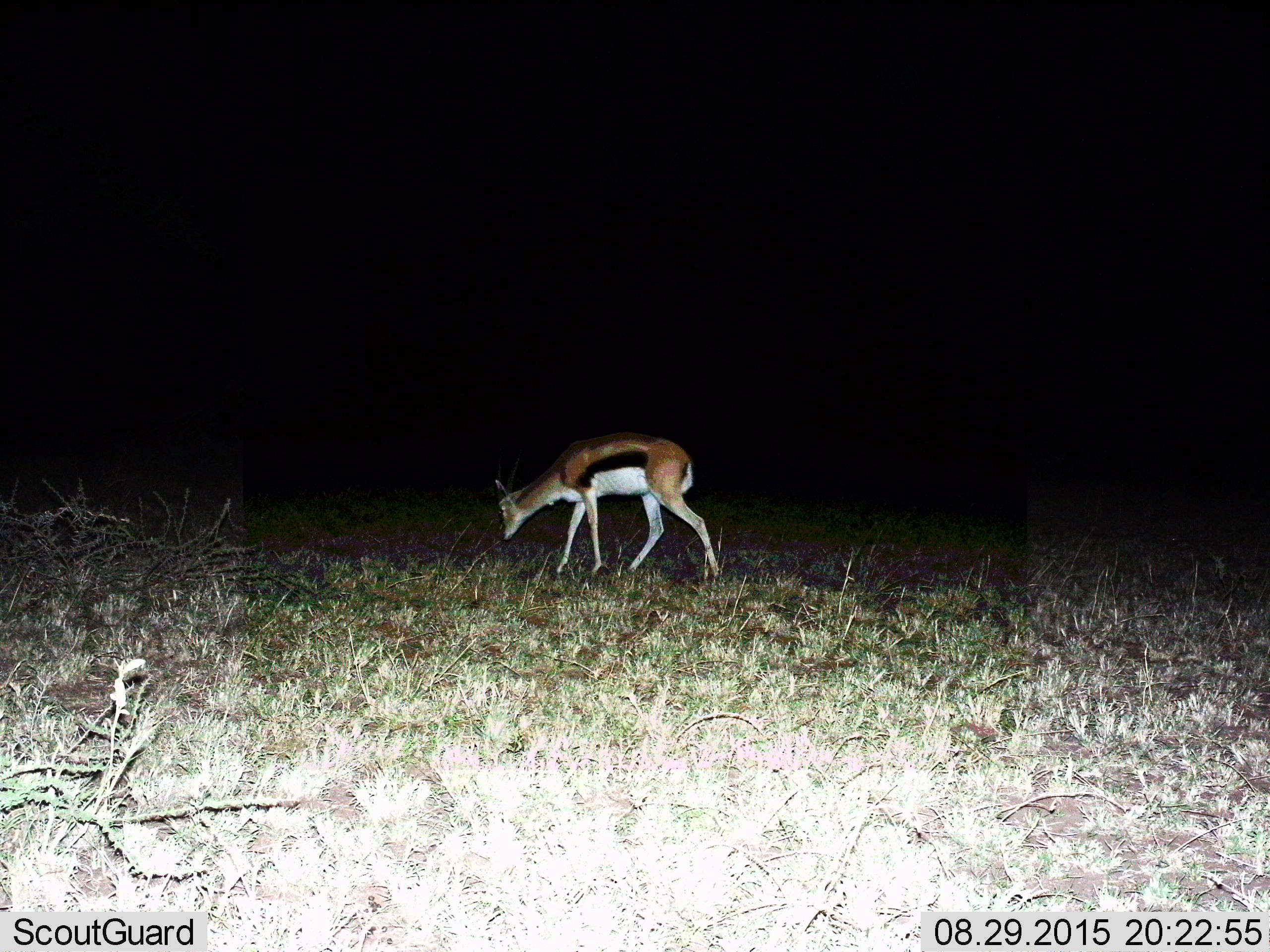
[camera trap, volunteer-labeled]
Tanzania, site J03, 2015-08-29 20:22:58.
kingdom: Animalia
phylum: Chordata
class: Mammalia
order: Artiodactyla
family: Bovidae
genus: Eudorcas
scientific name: Eudorcas thomsonii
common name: thomson's gazelle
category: gazellethomsons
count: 1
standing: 11%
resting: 0%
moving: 67%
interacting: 0%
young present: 0%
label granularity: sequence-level